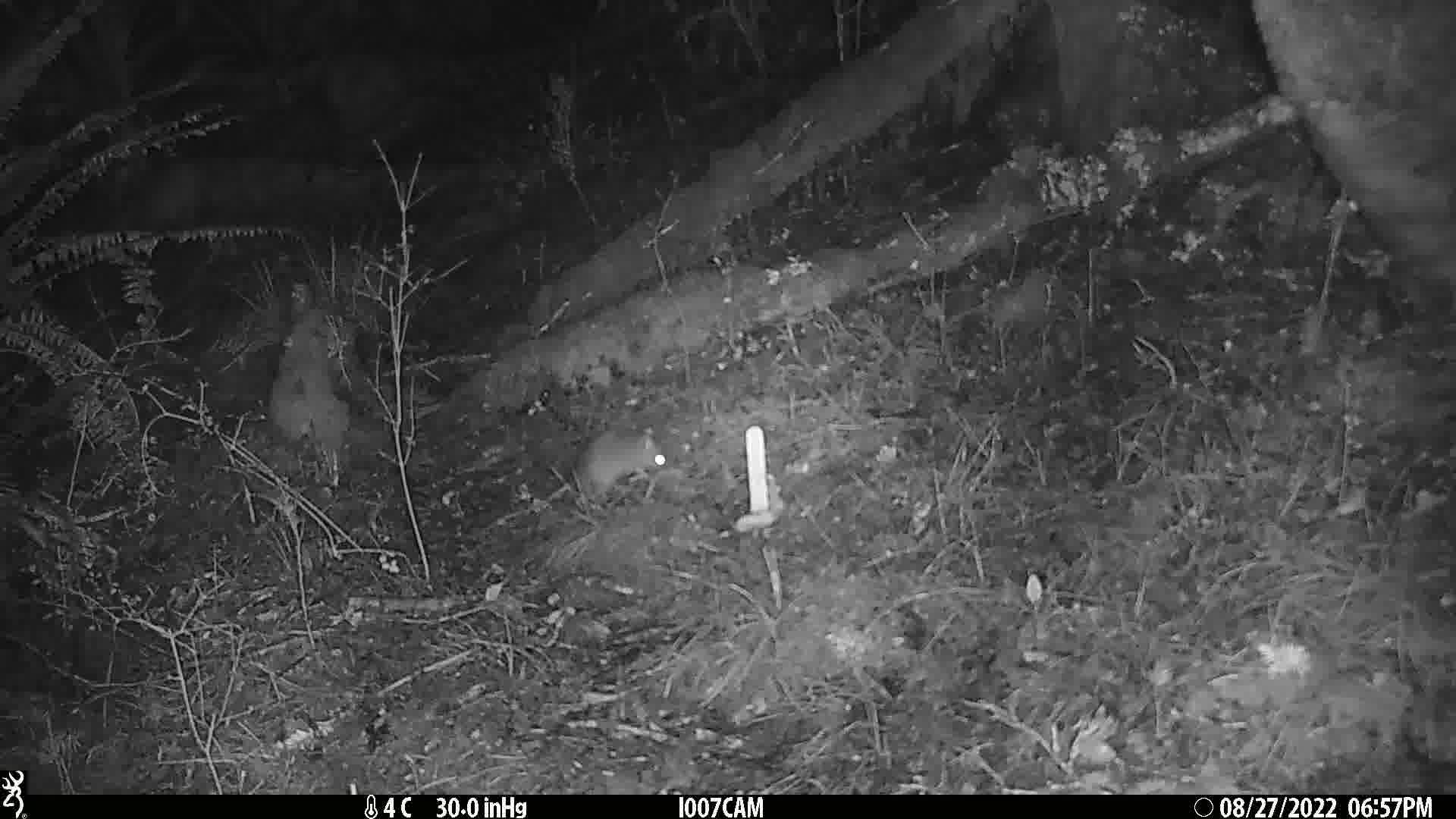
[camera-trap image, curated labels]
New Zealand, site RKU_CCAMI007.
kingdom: Animalia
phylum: Chordata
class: Mammalia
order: Rodentia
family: Muridae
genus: Rattus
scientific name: Rattus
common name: rat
Rat (Rattus).